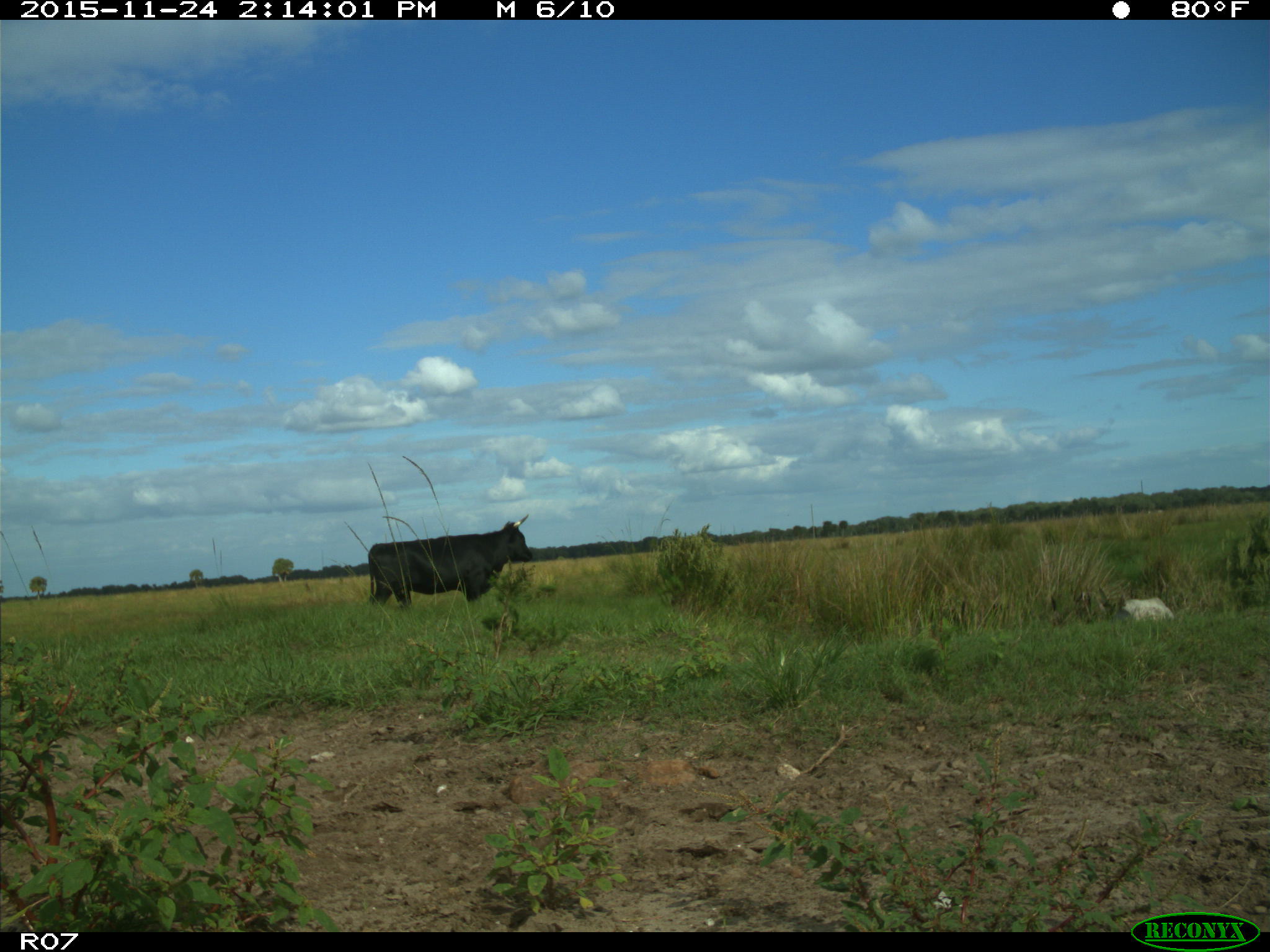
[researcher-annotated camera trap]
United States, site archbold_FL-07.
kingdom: Animalia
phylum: Chordata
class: Mammalia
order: Artiodactyla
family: Bovidae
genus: Bos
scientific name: Bos taurus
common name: domestic cow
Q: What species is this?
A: Bos taurus (domestic cow).